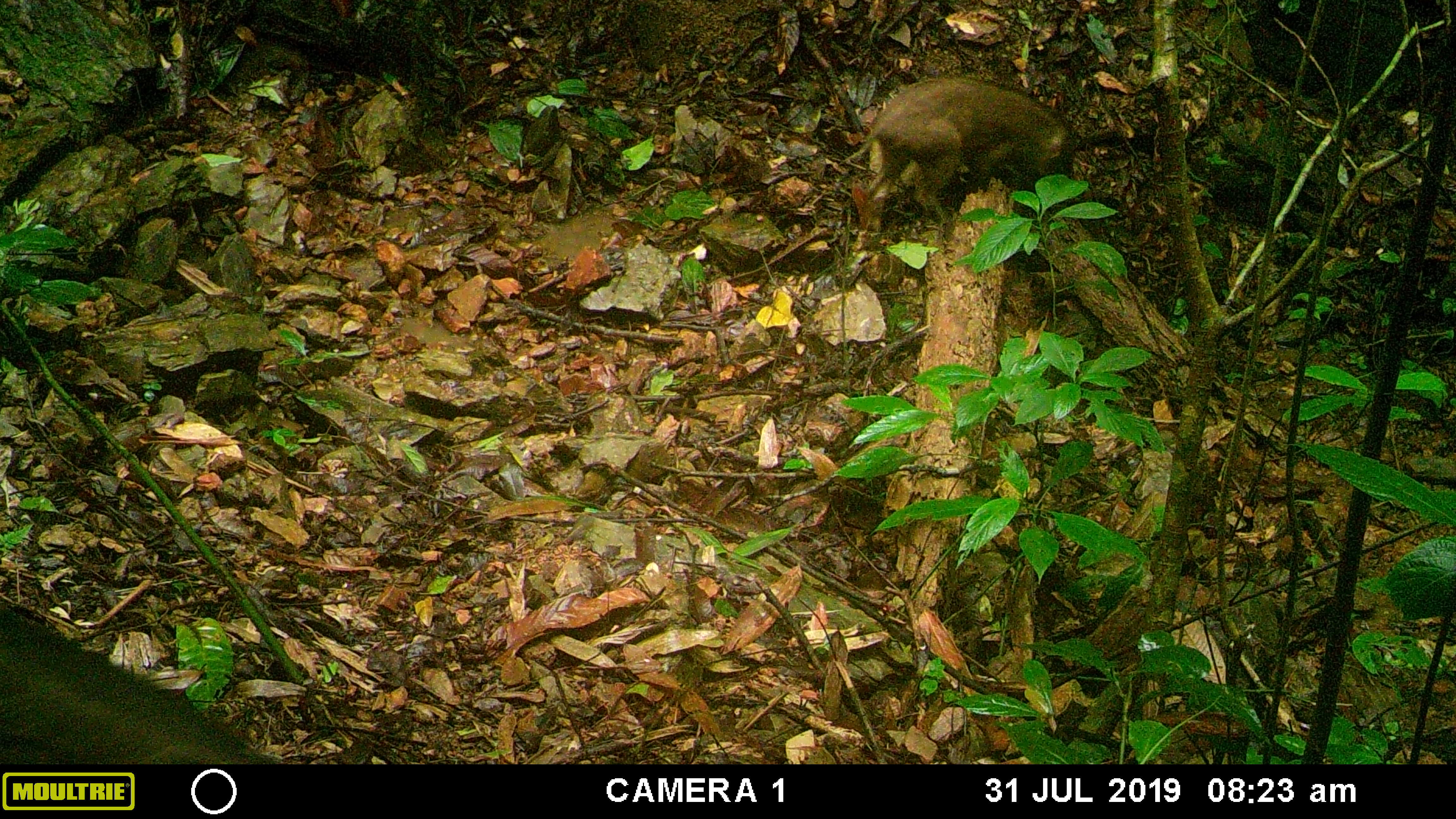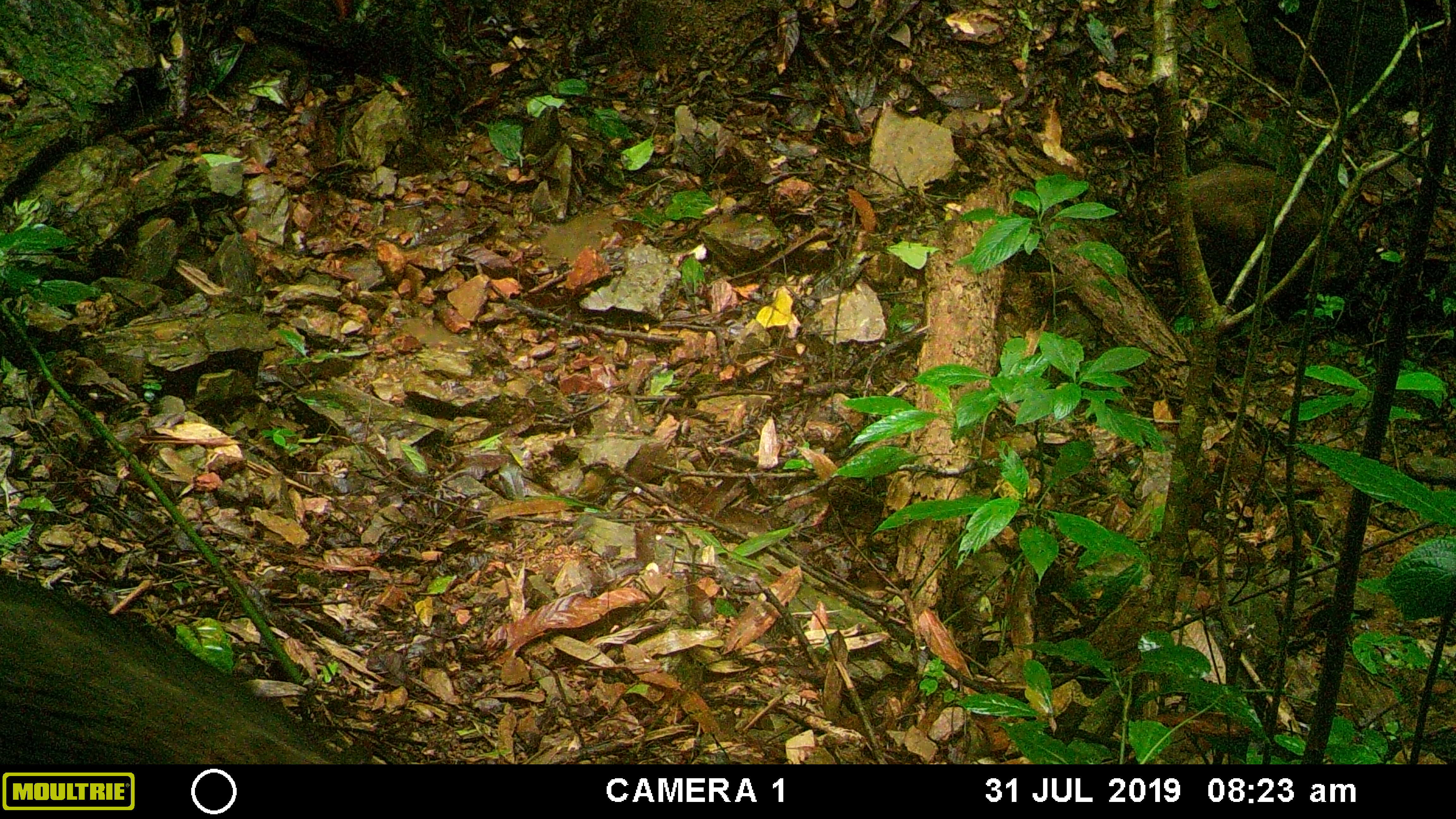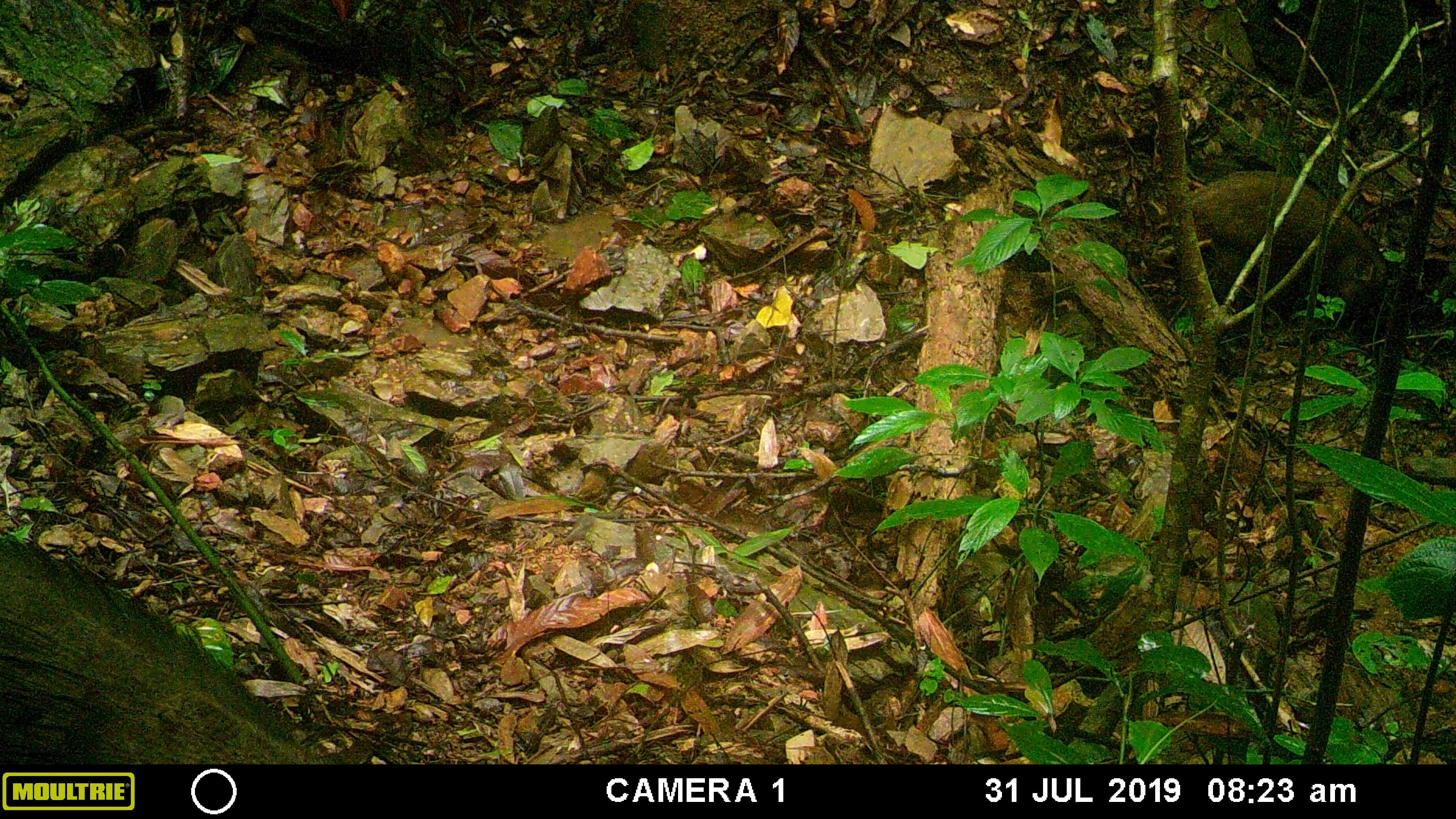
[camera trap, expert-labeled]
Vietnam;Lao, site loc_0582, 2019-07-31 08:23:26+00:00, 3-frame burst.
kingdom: Animalia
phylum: Chordata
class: Mammalia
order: Artiodactyla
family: Suidae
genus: Sus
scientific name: Sus scrofa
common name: eurasian wild pig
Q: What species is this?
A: Eurasian wild pig (Sus scrofa).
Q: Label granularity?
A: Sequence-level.